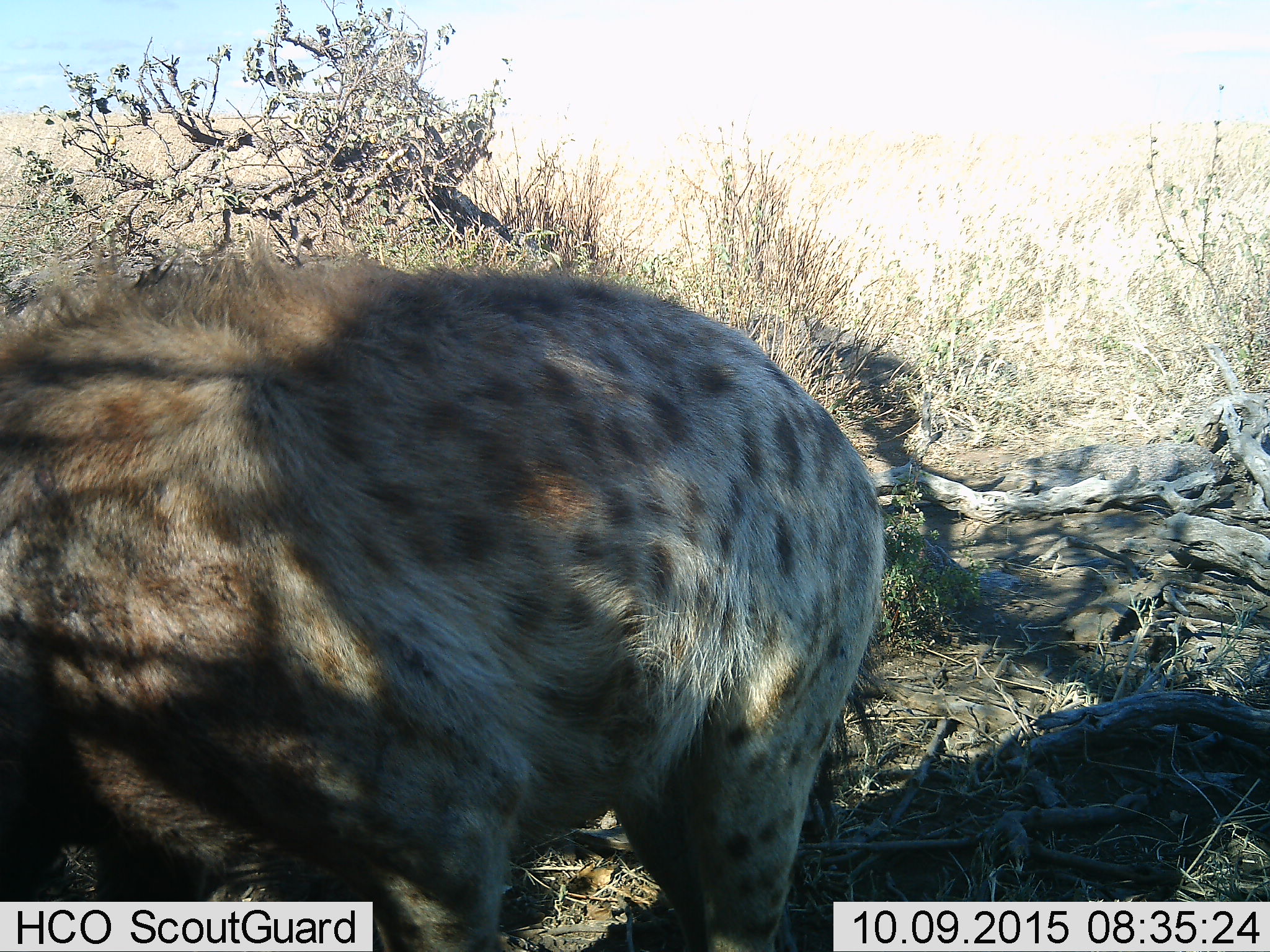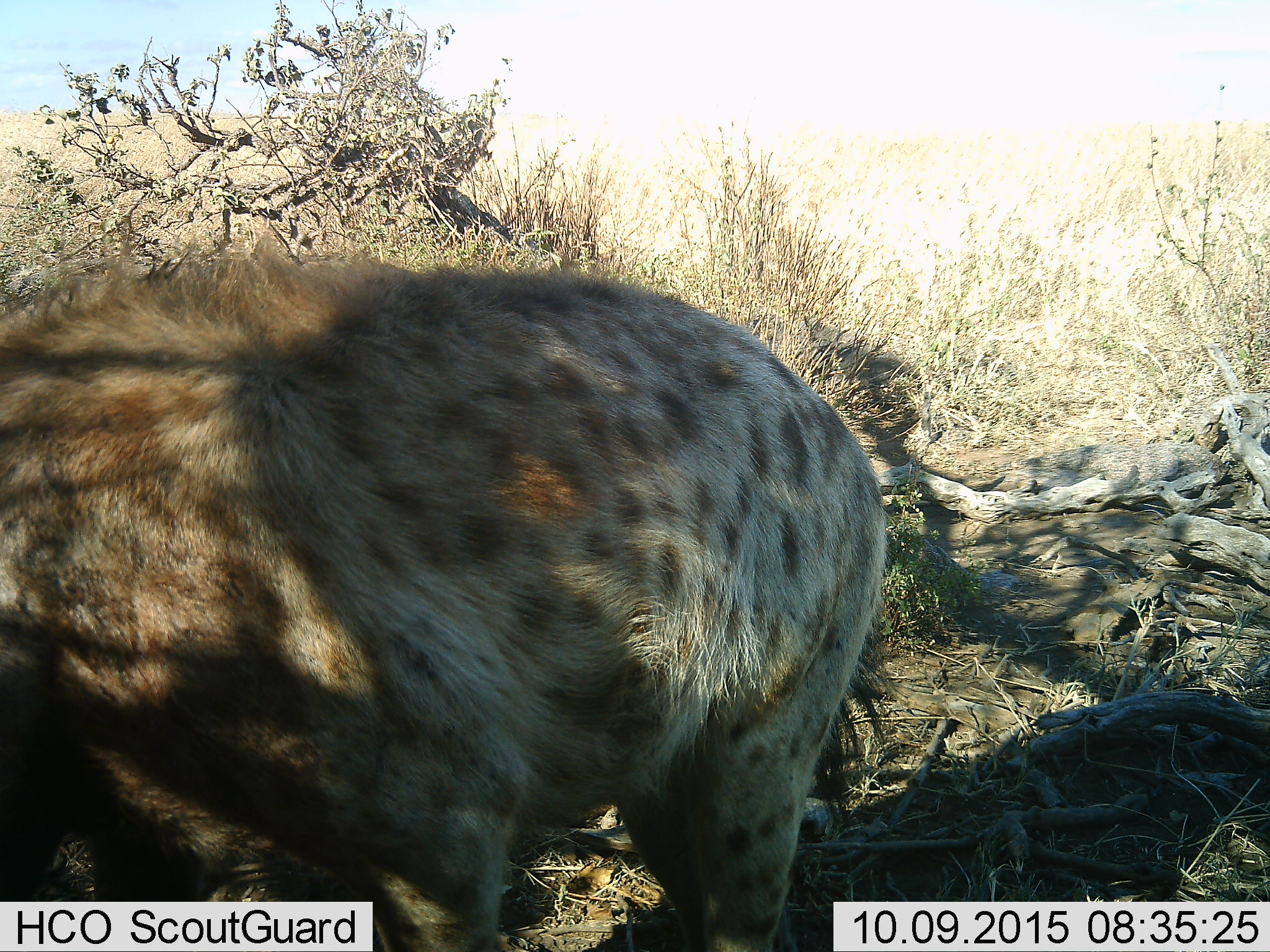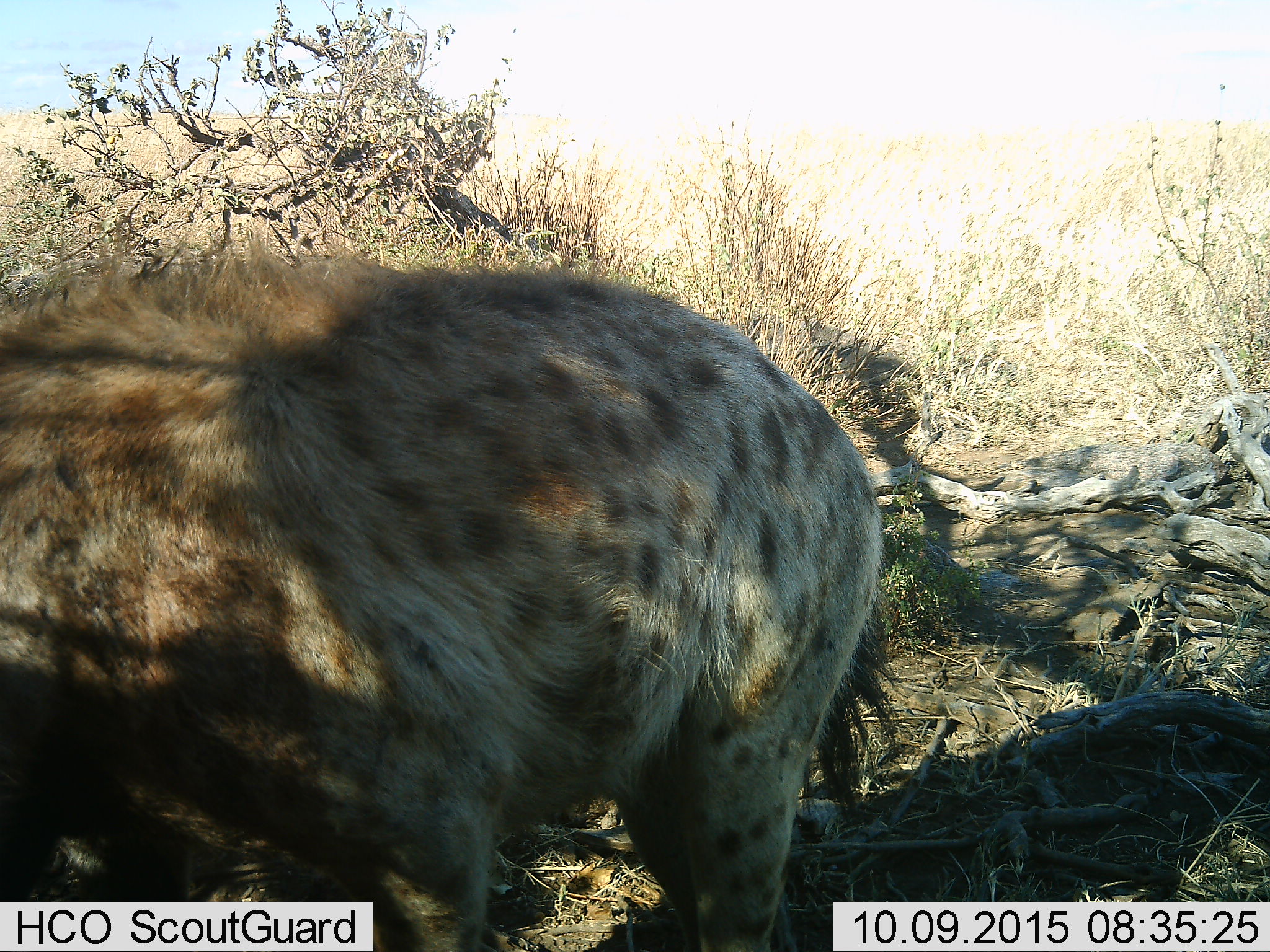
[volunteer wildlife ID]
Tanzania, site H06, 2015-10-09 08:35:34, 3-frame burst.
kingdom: Animalia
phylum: Chordata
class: Mammalia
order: Carnivora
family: Hyaenidae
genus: Crocuta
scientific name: Crocuta crocuta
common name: spotted hyena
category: hyenaspotted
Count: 1.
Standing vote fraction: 70%.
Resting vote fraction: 0%.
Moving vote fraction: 30%.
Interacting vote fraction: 0%.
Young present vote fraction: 0%.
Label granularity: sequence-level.